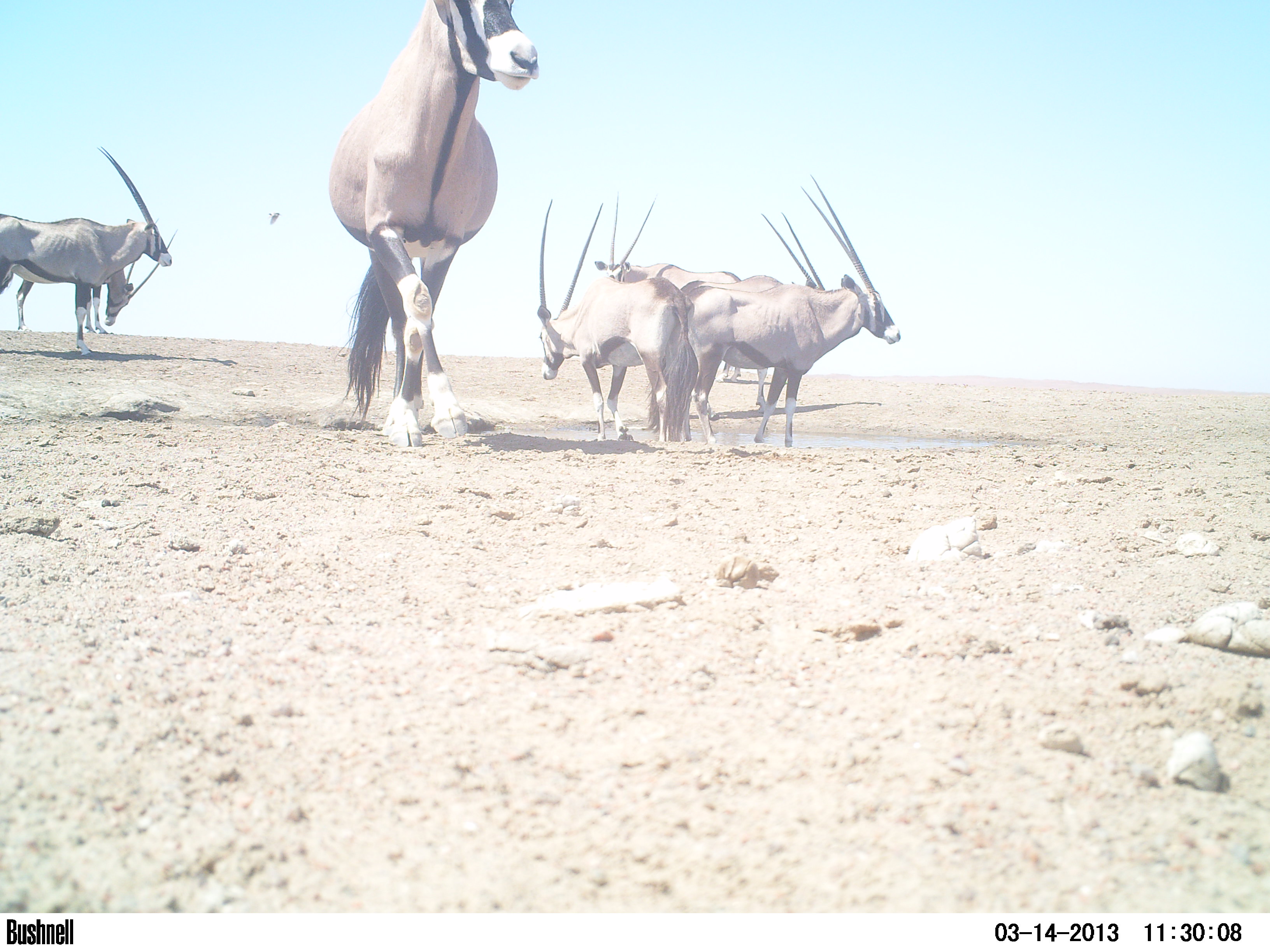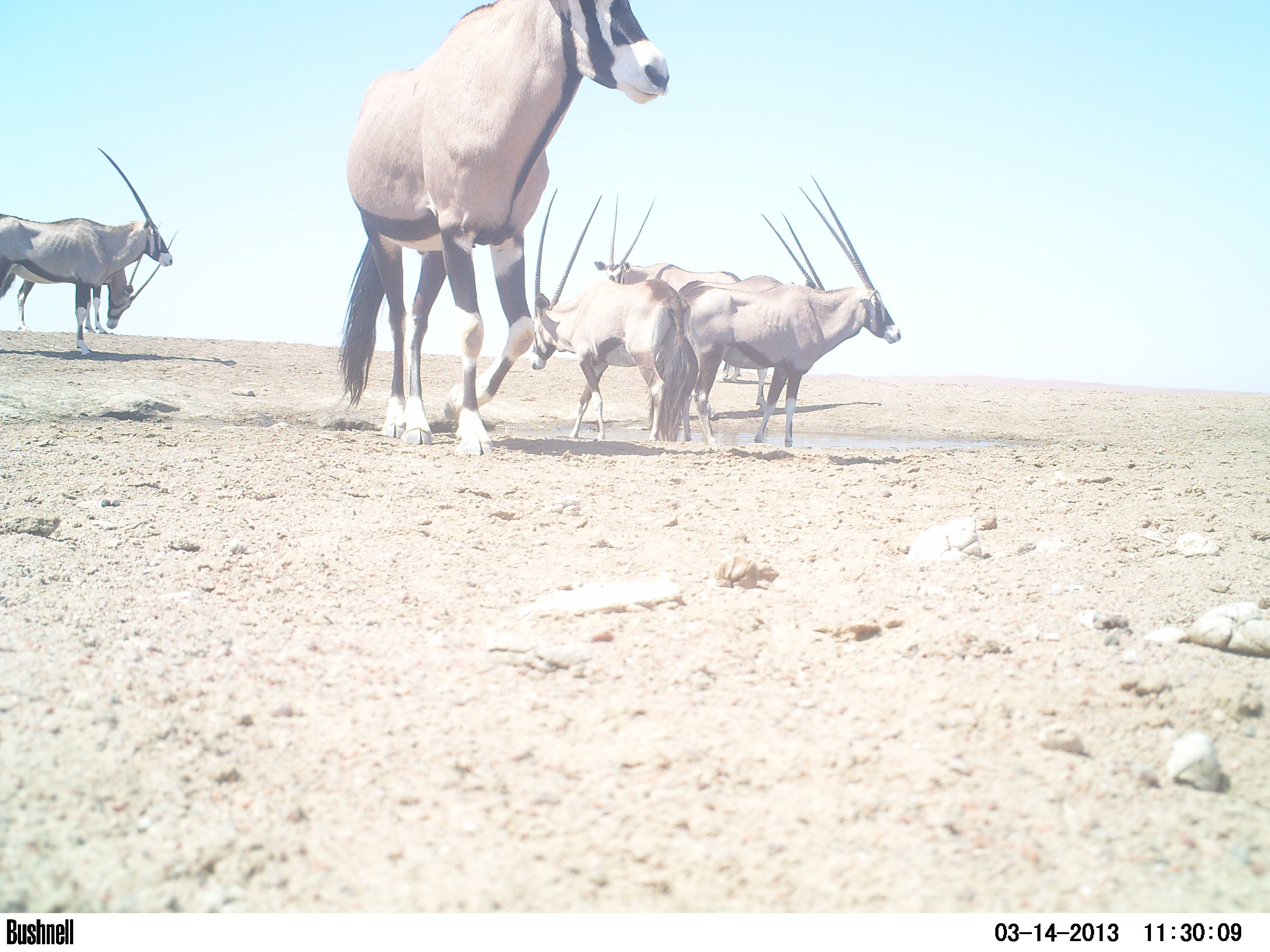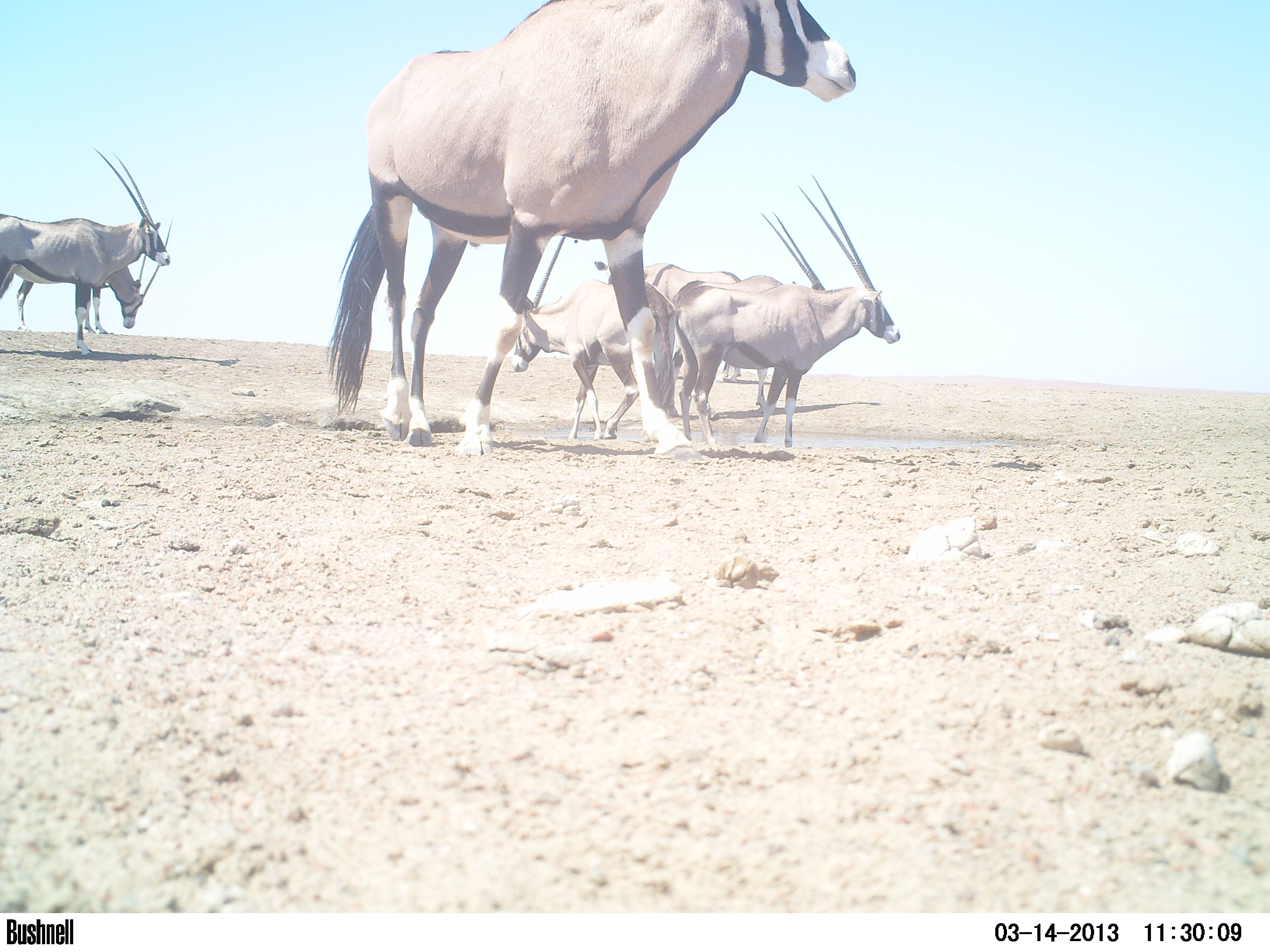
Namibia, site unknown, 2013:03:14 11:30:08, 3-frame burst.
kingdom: Animalia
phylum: Chordata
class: Mammalia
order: Artiodactyla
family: Bovidae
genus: Oryx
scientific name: Oryx gazella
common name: gemsbok